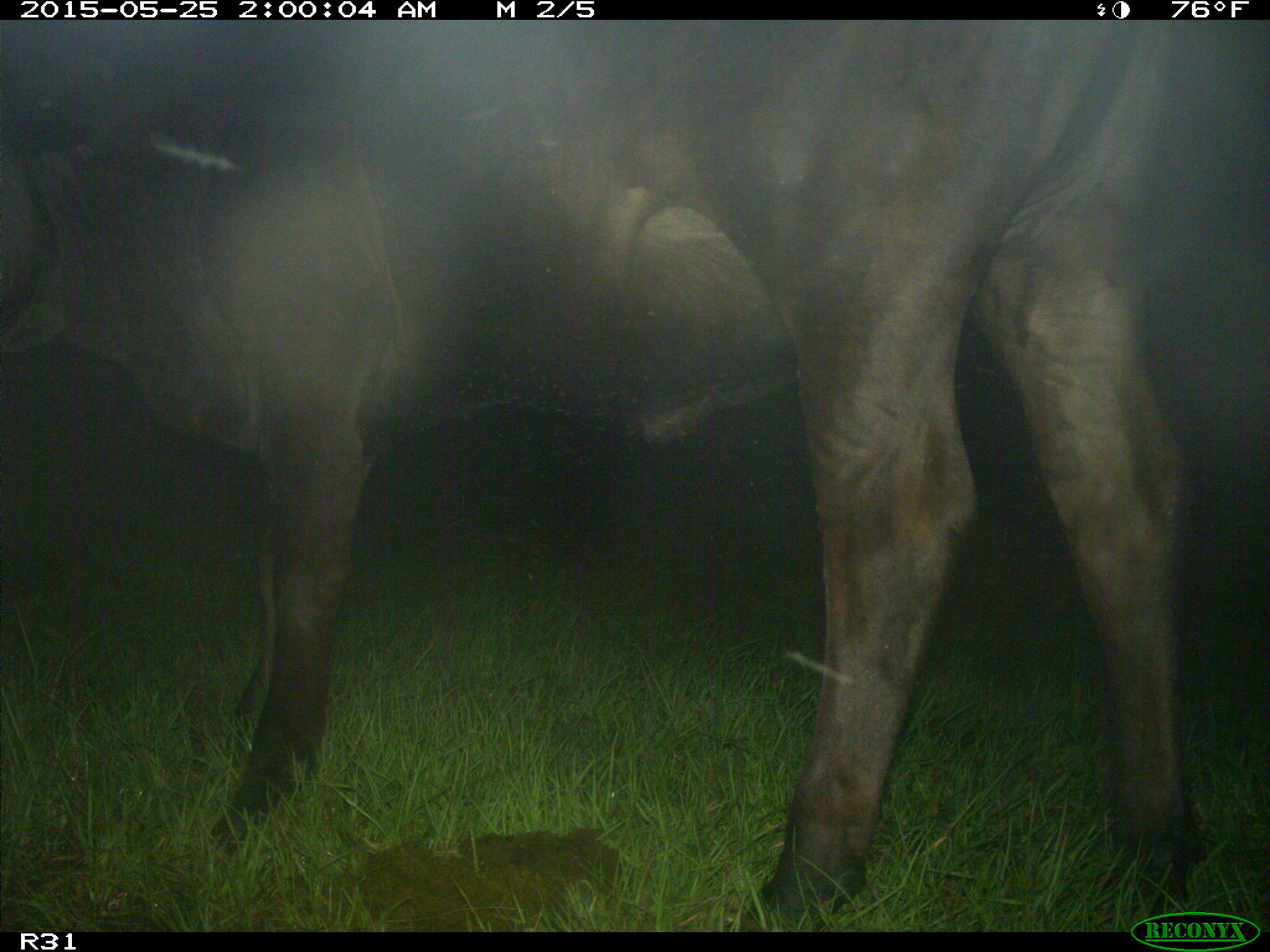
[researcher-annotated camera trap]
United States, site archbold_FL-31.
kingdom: Animalia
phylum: Chordata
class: Mammalia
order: Artiodactyla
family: Bovidae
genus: Bos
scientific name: Bos taurus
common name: domestic cow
Bos taurus (domestic cow).